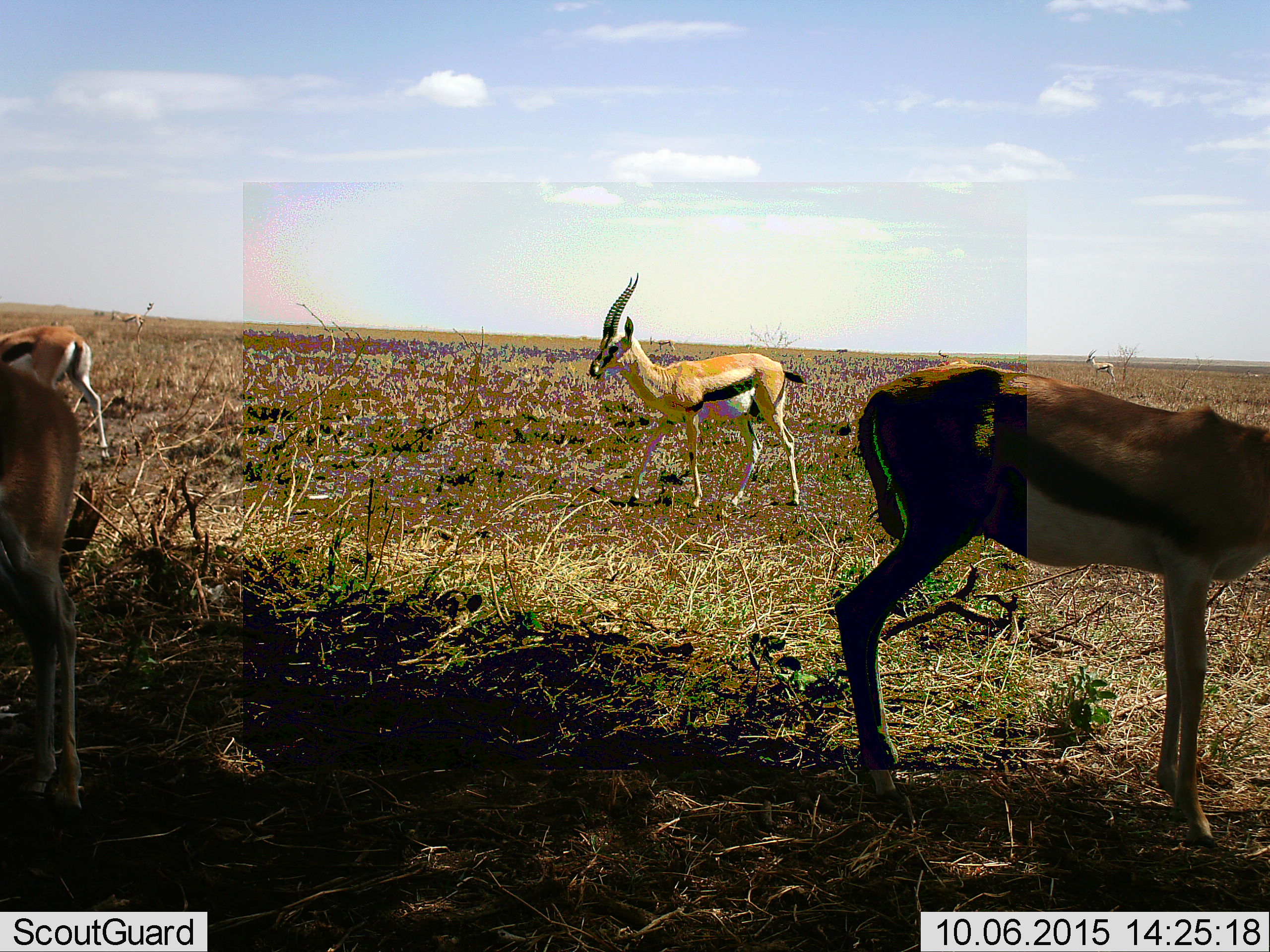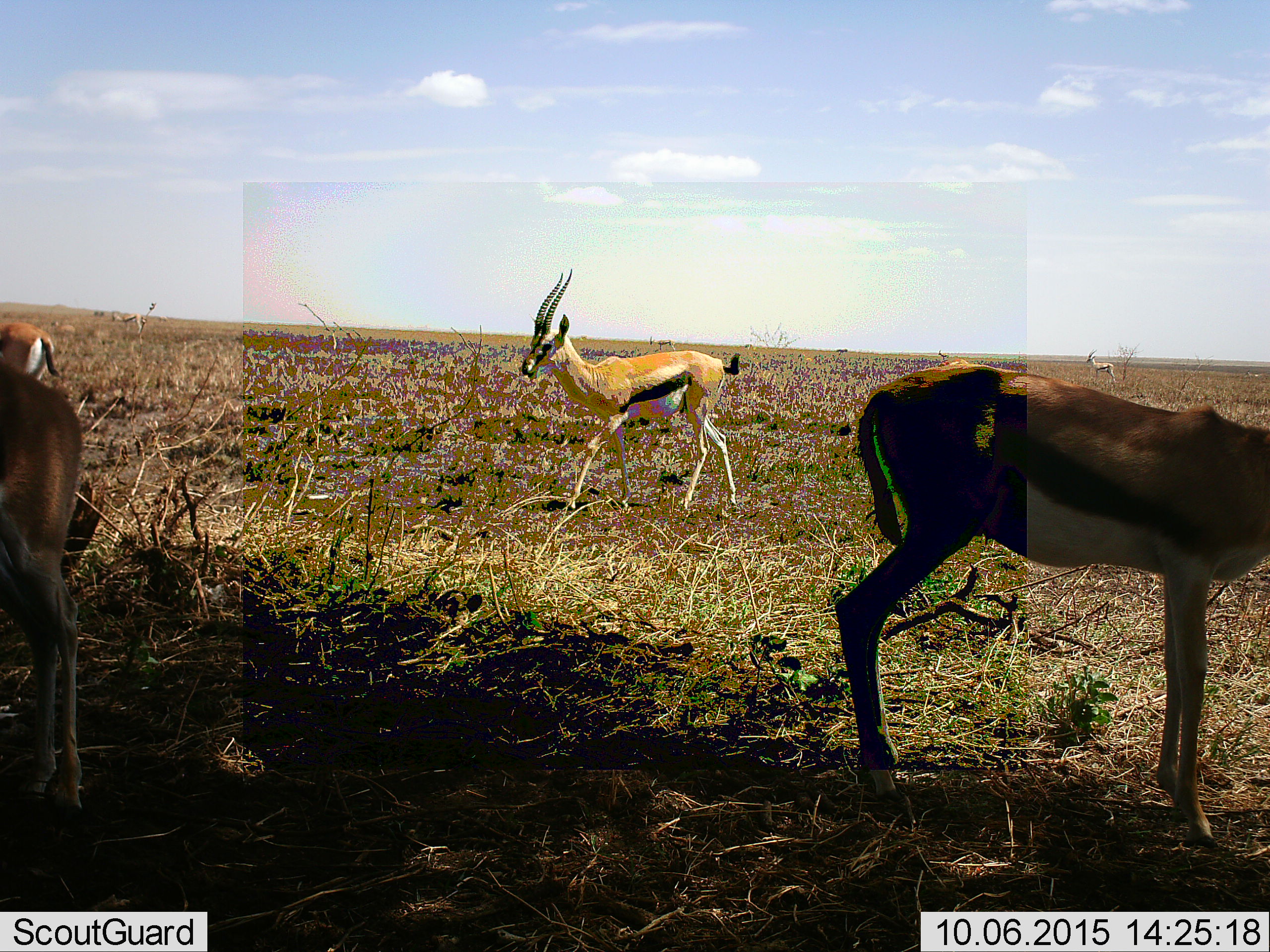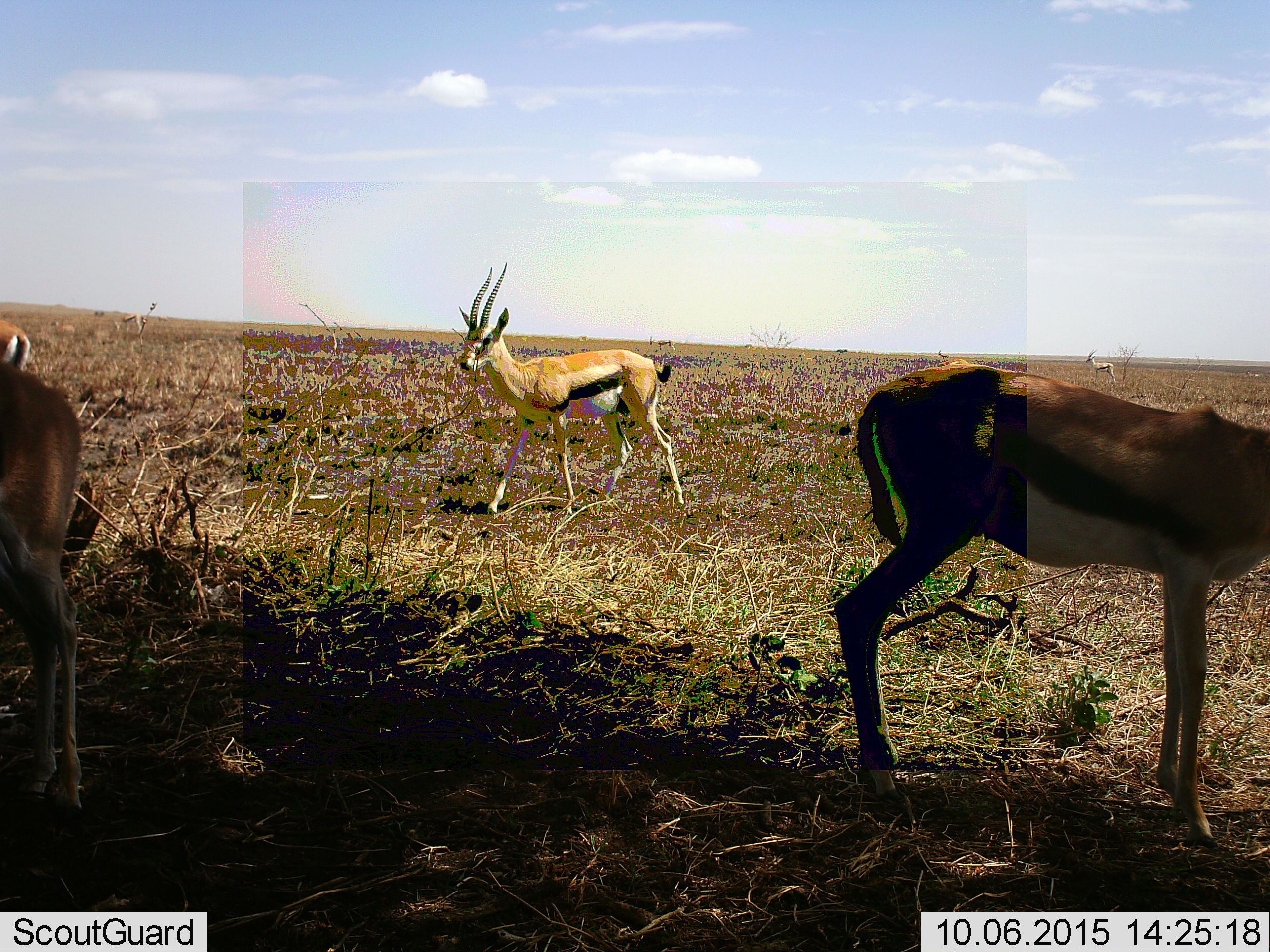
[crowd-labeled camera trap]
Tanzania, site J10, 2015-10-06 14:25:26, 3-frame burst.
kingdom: Animalia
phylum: Chordata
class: Mammalia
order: Artiodactyla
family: Bovidae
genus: Eudorcas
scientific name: Eudorcas thomsonii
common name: thomson's gazelle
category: gazellethomsons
Gazellethomsons (thomson's gazelle) (Eudorcas thomsonii), count 6. Behavior (volunteer vote fractions): standing 100%, resting 0%, moving 30%, interacting 0%. Young present (vote fraction): 10%. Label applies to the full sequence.